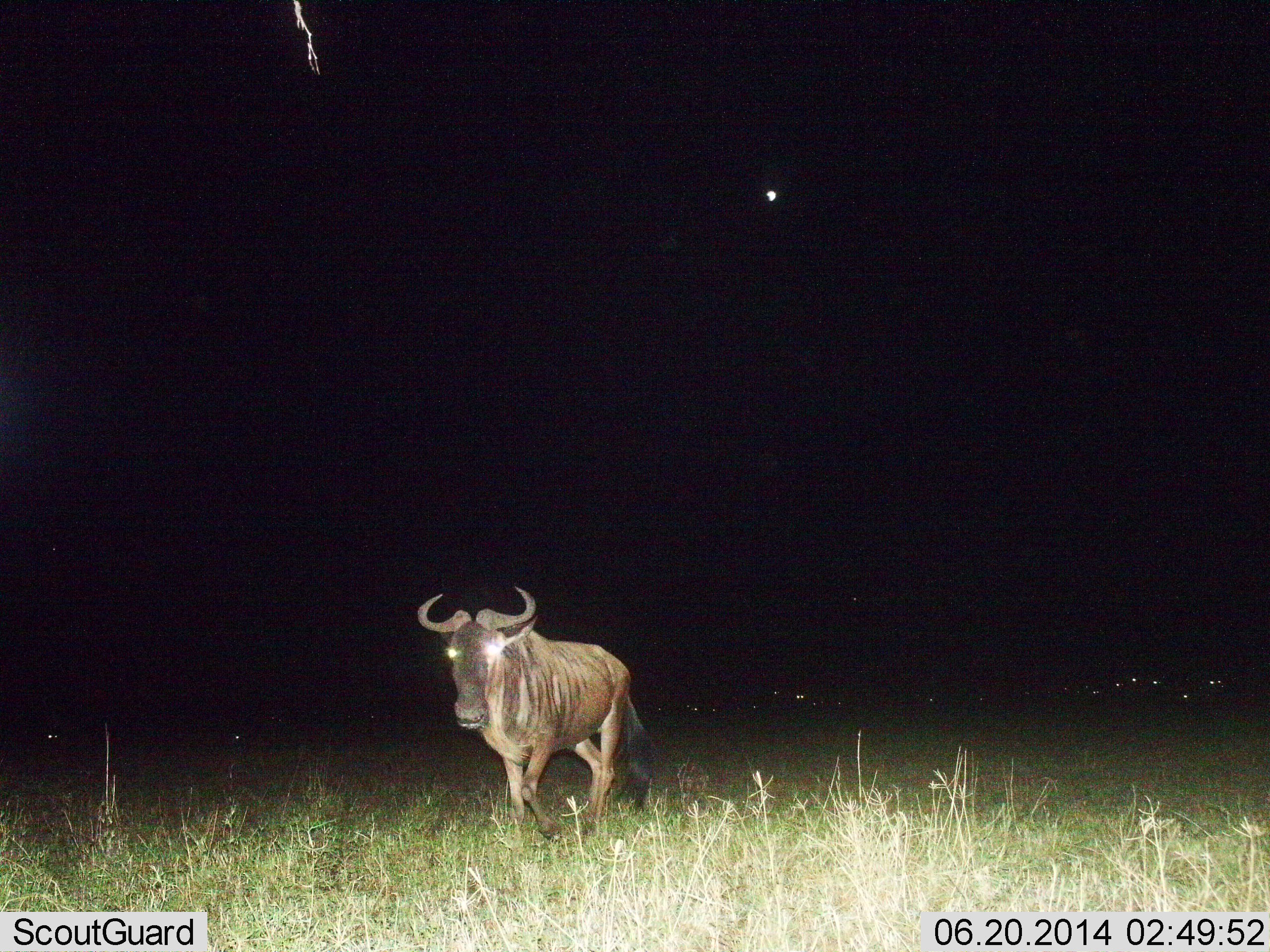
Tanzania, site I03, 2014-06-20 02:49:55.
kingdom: Animalia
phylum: Chordata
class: Mammalia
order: Artiodactyla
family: Bovidae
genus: Connochaetes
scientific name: Connochaetes taurinus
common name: blue wildebeest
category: wildebeest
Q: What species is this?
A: Wildebeest (blue wildebeest) (Connochaetes taurinus).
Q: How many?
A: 1.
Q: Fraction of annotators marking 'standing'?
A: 55%.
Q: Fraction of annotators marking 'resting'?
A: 9%.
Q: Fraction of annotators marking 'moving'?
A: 64%.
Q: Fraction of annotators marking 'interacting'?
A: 0%.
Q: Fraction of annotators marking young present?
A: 0%.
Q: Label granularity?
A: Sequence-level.